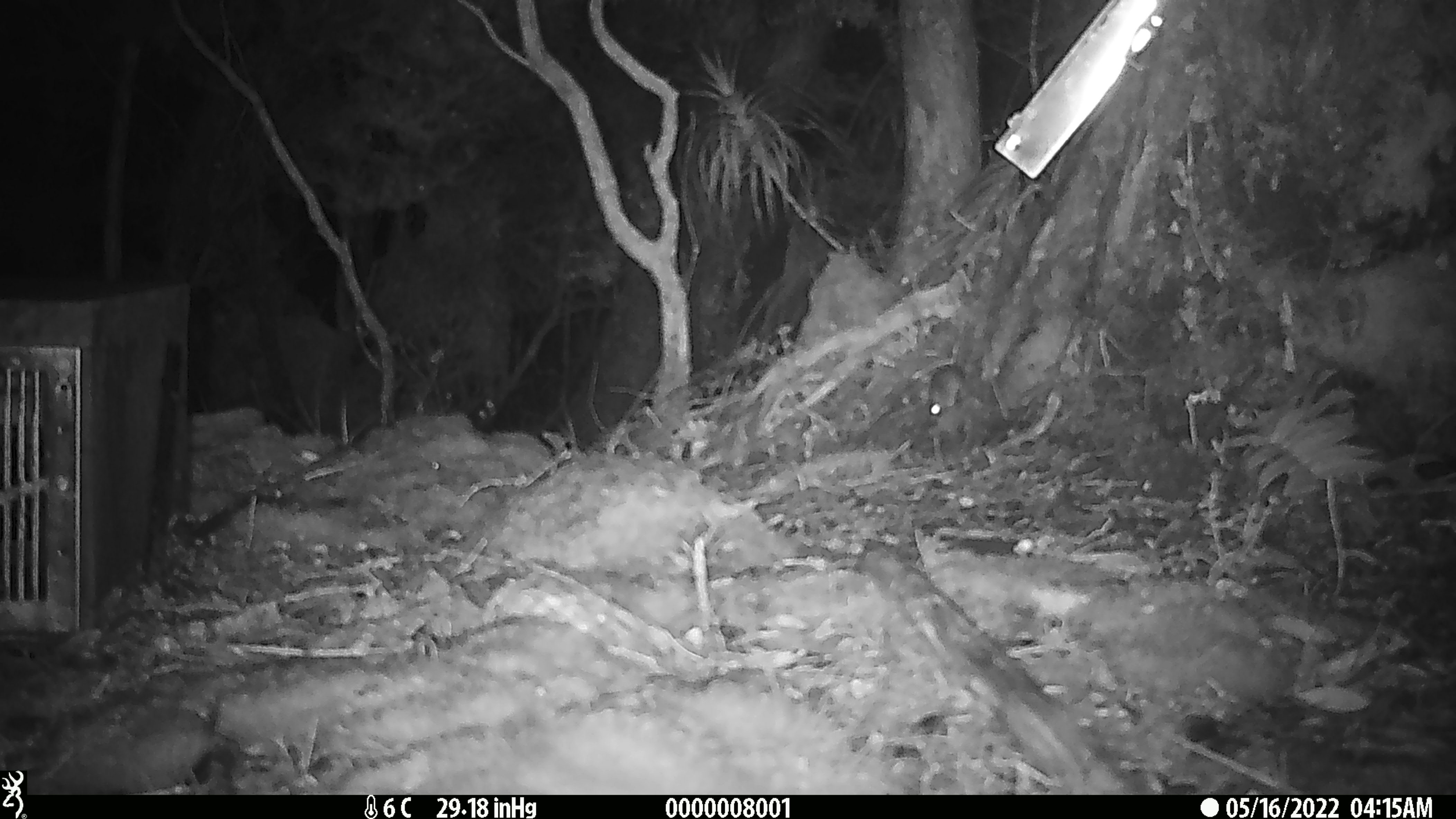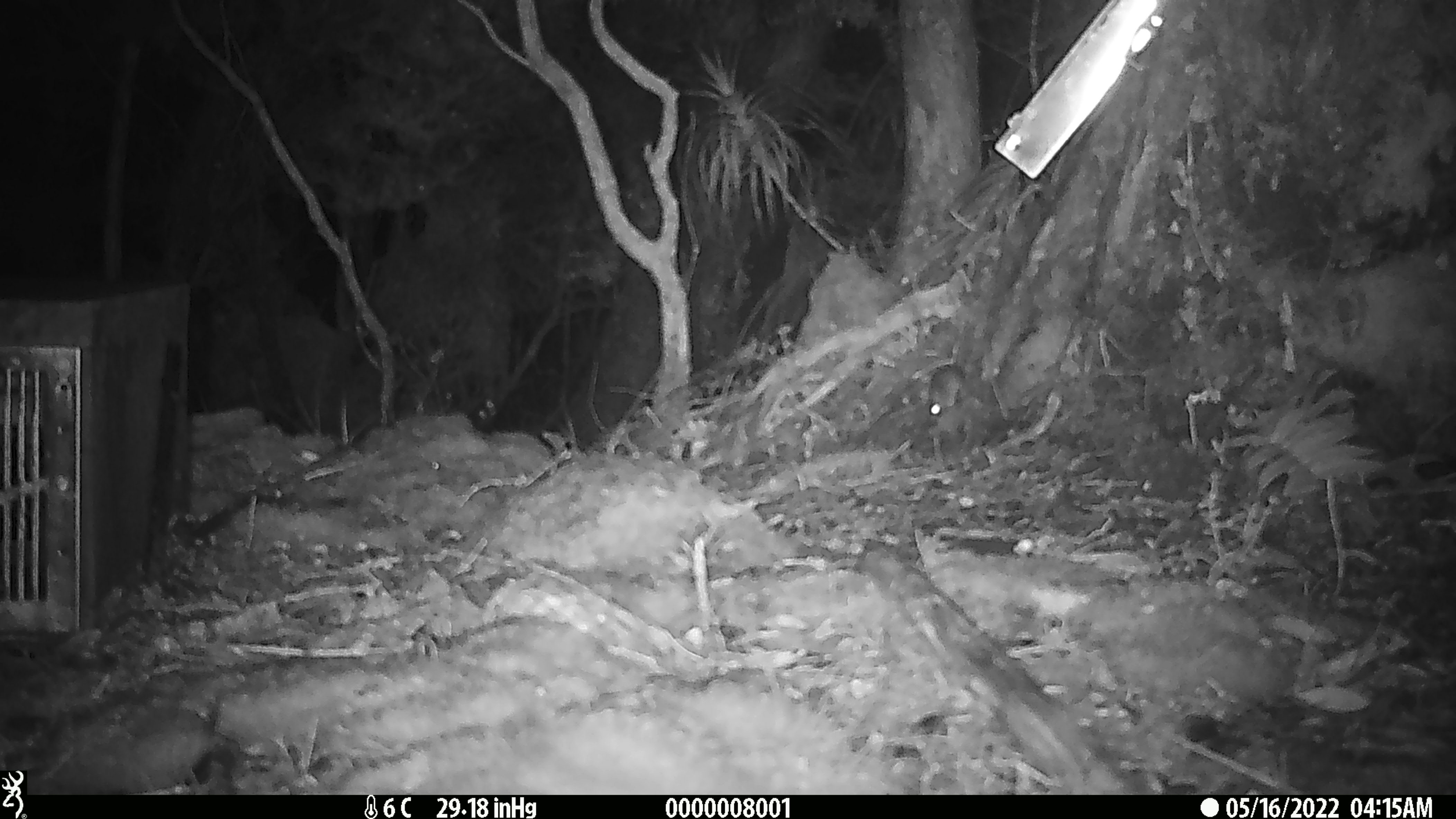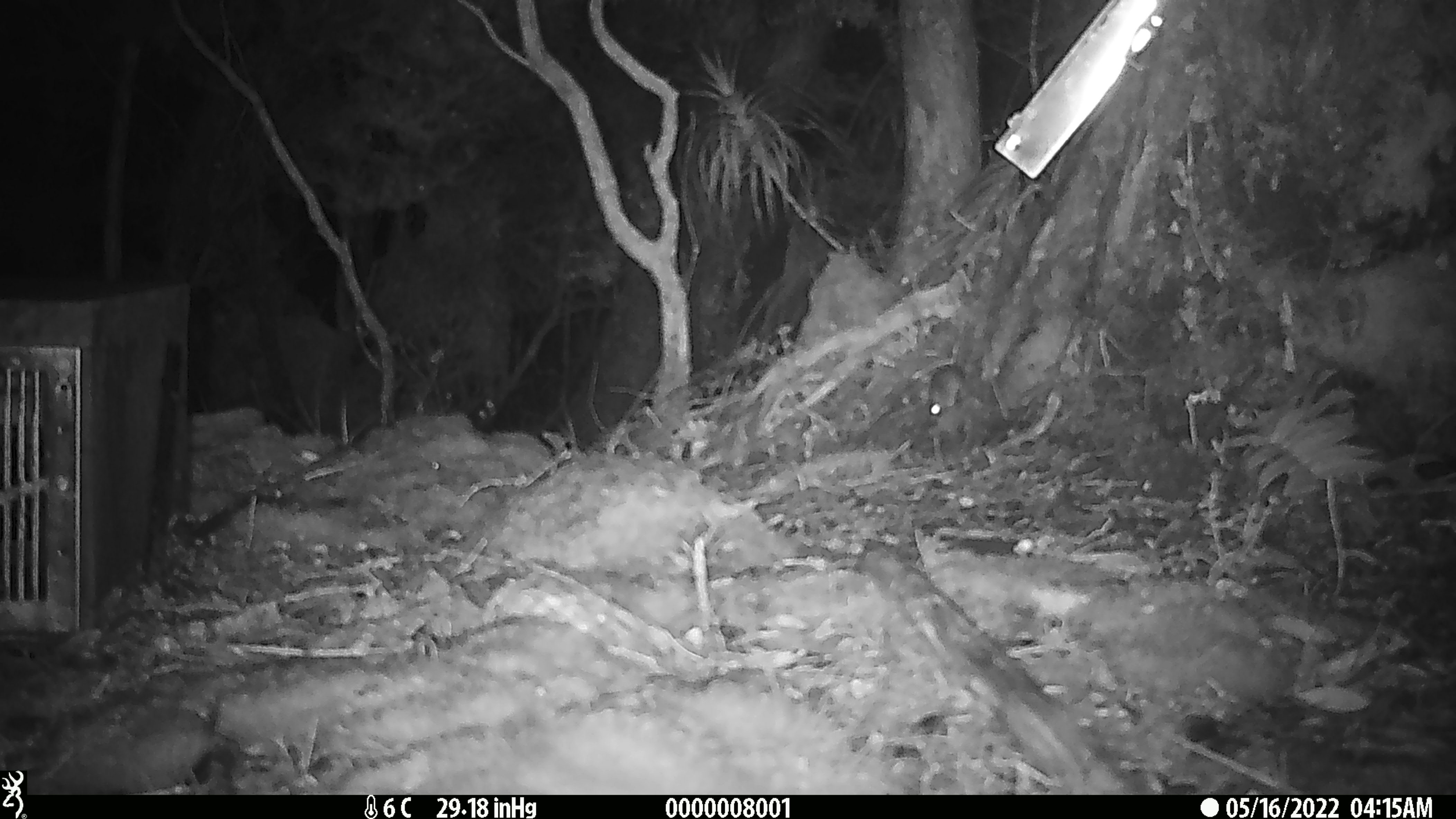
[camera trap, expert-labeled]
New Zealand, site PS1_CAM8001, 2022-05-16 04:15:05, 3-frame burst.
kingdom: Animalia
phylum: Chordata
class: Mammalia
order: Rodentia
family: Muridae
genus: Mus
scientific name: Mus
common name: mouse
Mouse (Mus).